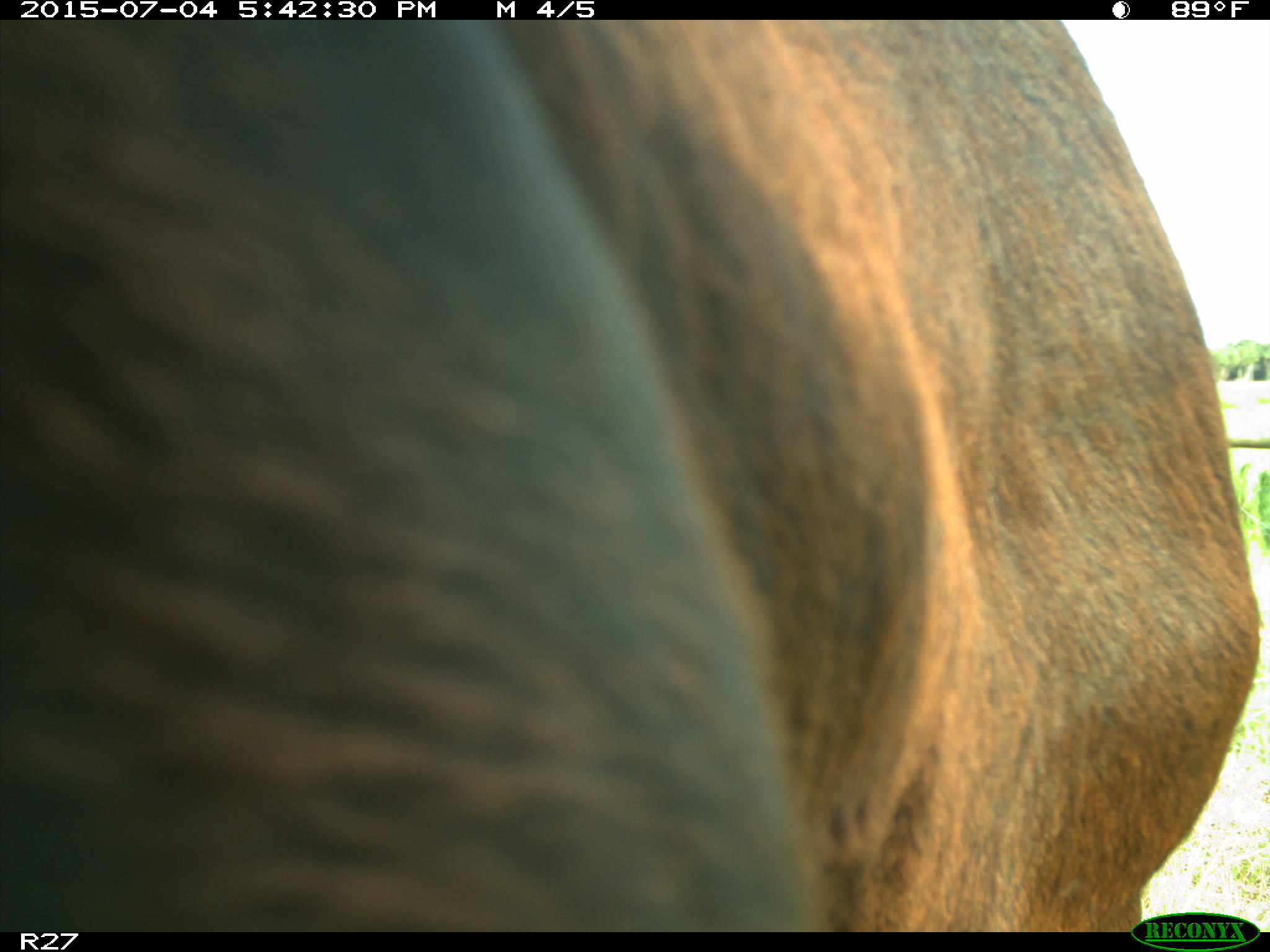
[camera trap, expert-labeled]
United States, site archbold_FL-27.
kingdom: Animalia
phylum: Chordata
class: Mammalia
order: Artiodactyla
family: Bovidae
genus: Bos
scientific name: Bos taurus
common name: domestic cow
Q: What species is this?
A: Bos taurus (domestic cow).